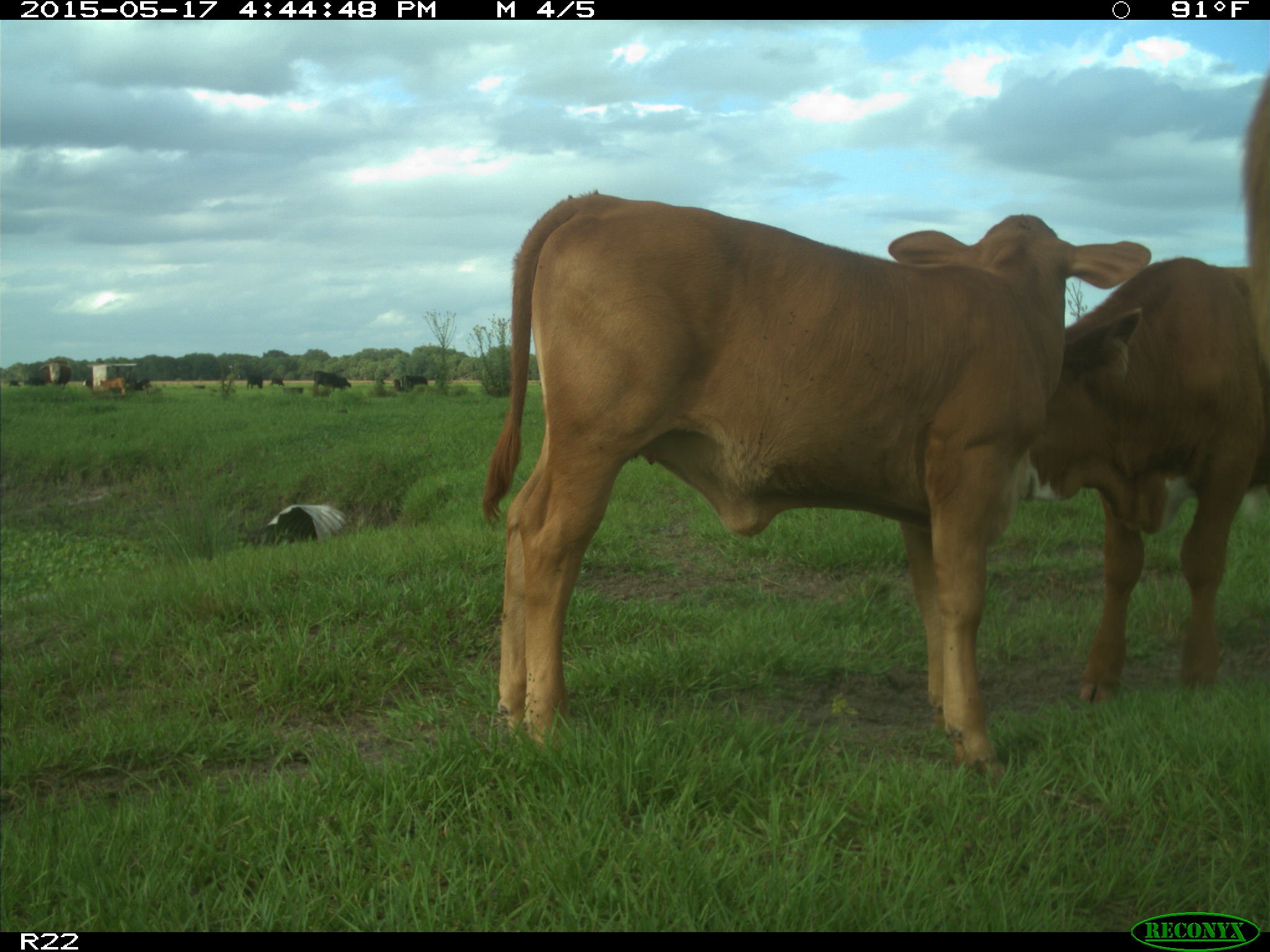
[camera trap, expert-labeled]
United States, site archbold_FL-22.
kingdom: Animalia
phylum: Chordata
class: Mammalia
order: Artiodactyla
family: Bovidae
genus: Bos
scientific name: Bos taurus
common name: domestic cow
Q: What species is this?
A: Bos taurus (domestic cow).